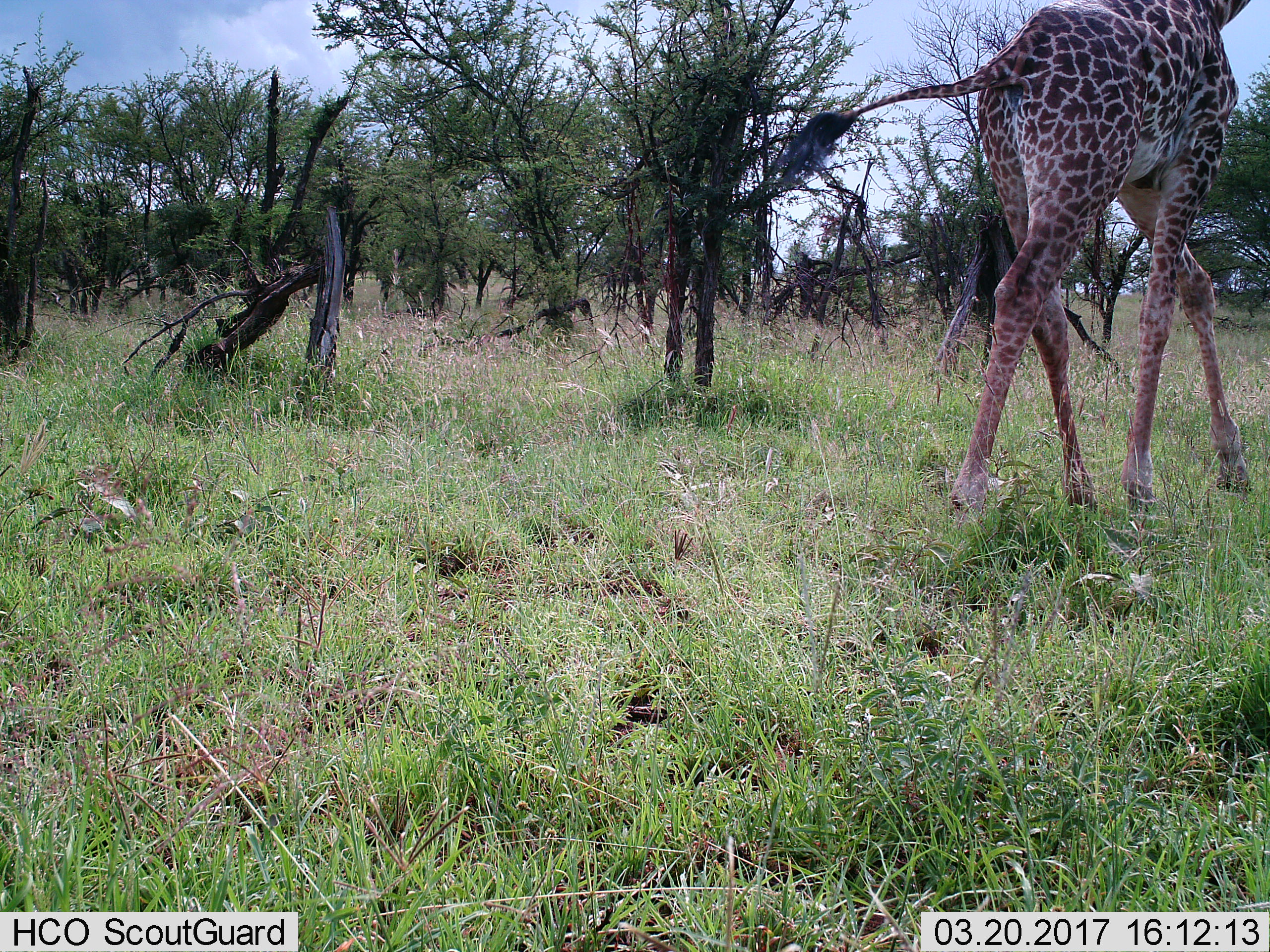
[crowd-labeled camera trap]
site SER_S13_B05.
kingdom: Animalia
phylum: Chordata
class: Mammalia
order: Artiodactyla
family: Giraffidae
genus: Giraffa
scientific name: Giraffa camelopardalis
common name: giraffe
Giraffe (Giraffa camelopardalis), count 1. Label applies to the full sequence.